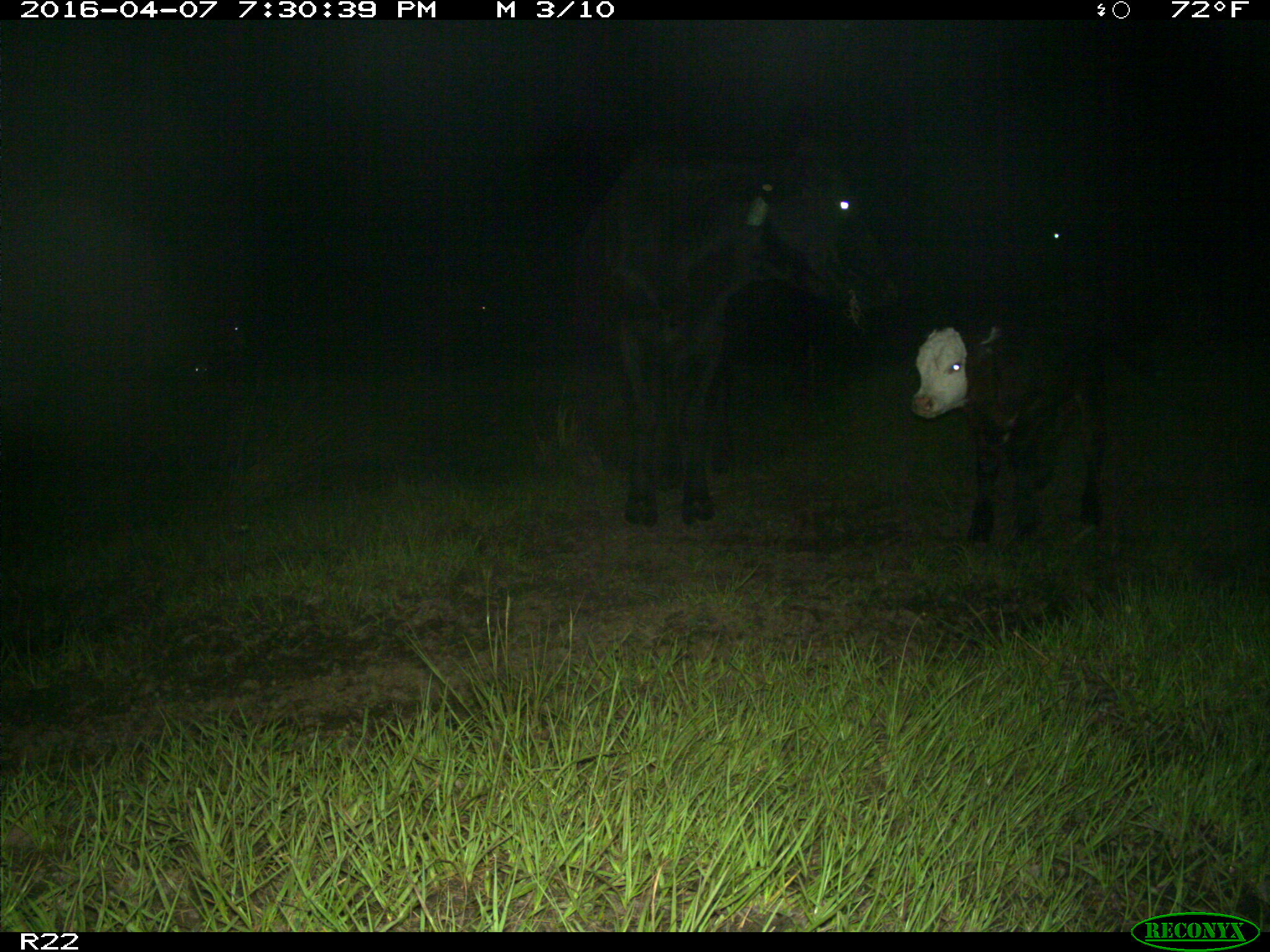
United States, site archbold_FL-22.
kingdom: Animalia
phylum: Chordata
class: Mammalia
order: Artiodactyla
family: Bovidae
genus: Bos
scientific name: Bos taurus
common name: domestic cow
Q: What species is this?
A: Bos taurus (domestic cow).